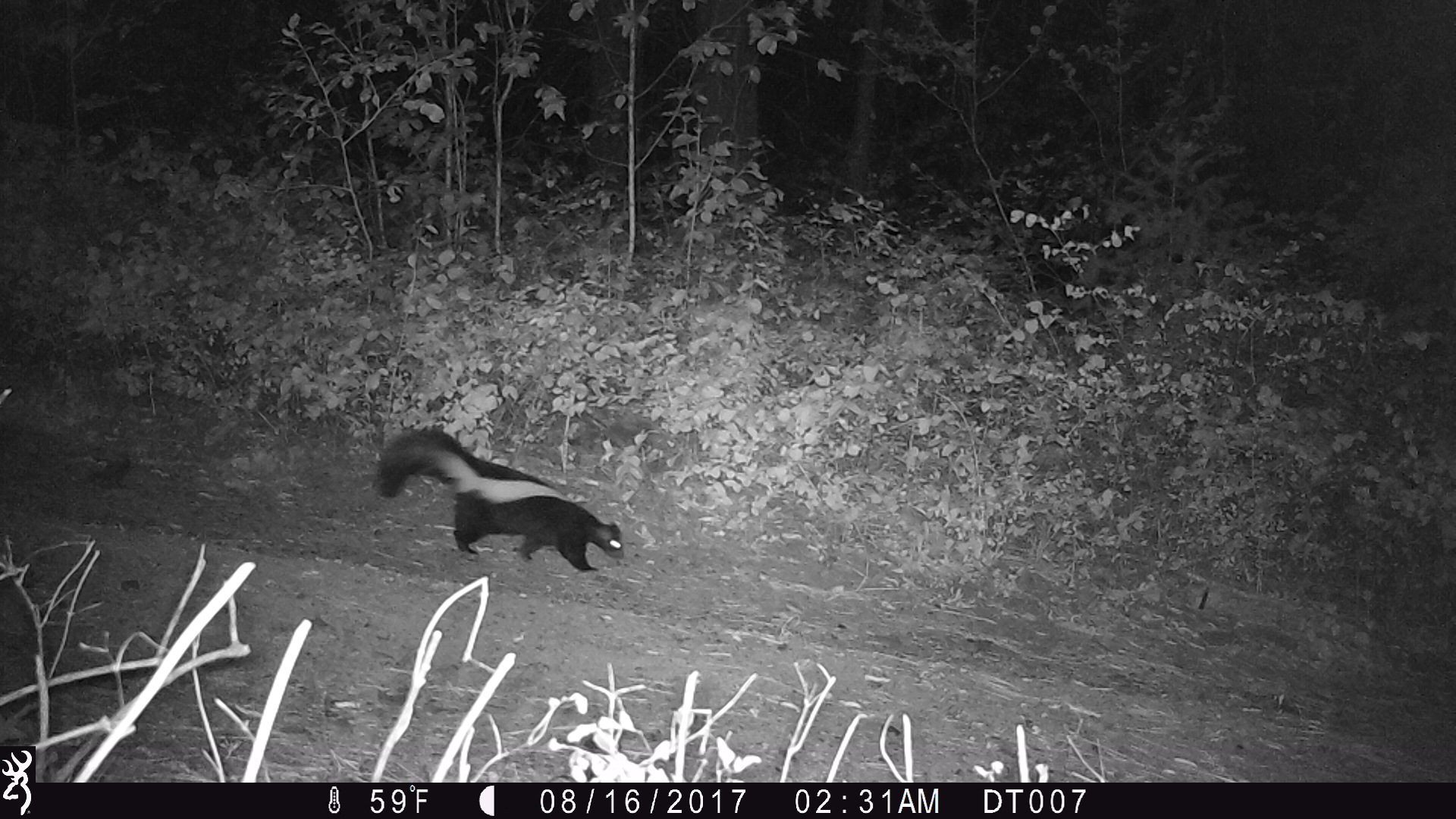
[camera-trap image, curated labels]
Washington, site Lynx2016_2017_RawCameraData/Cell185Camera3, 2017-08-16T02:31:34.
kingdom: Animalia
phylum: Chordata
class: Mammalia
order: Carnivora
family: Mephitidae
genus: Mephitis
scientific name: Mephitis mephitis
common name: striped skunk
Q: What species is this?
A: Mephitis mephitis (striped skunk).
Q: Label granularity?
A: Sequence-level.